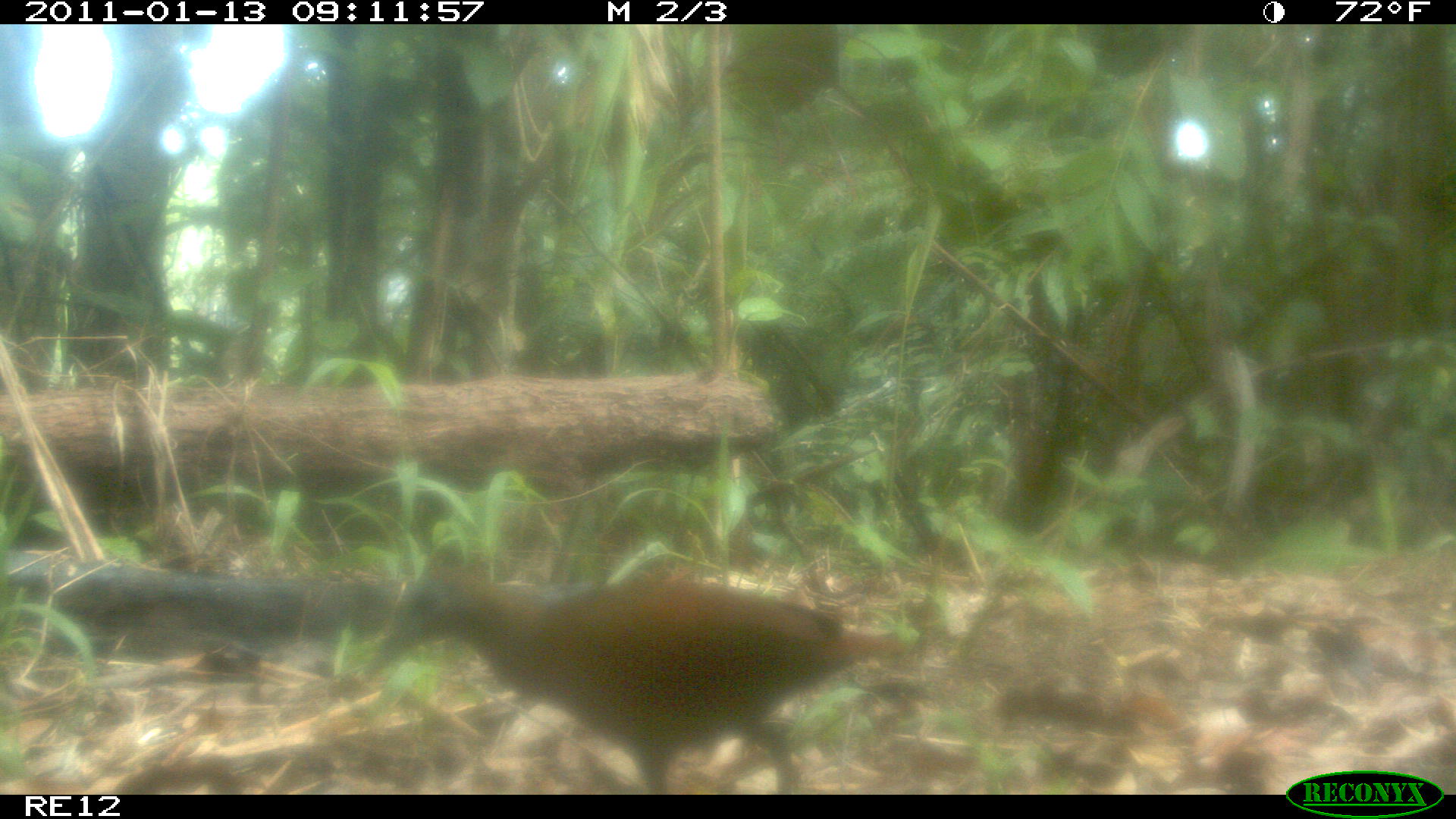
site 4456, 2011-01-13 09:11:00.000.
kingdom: Animalia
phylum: Chordata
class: Aves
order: Gruiformes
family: Sarothruridae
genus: Mentocrex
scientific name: Mentocrex kioloides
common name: madagascar wood rail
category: canirallus kioloides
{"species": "canirallus kioloides (madagascar wood rail) (Mentocrex kioloides)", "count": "1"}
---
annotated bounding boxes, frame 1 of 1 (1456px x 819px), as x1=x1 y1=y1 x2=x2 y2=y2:
canirallus kioloides: x1=352 y1=561 x2=905 y2=794